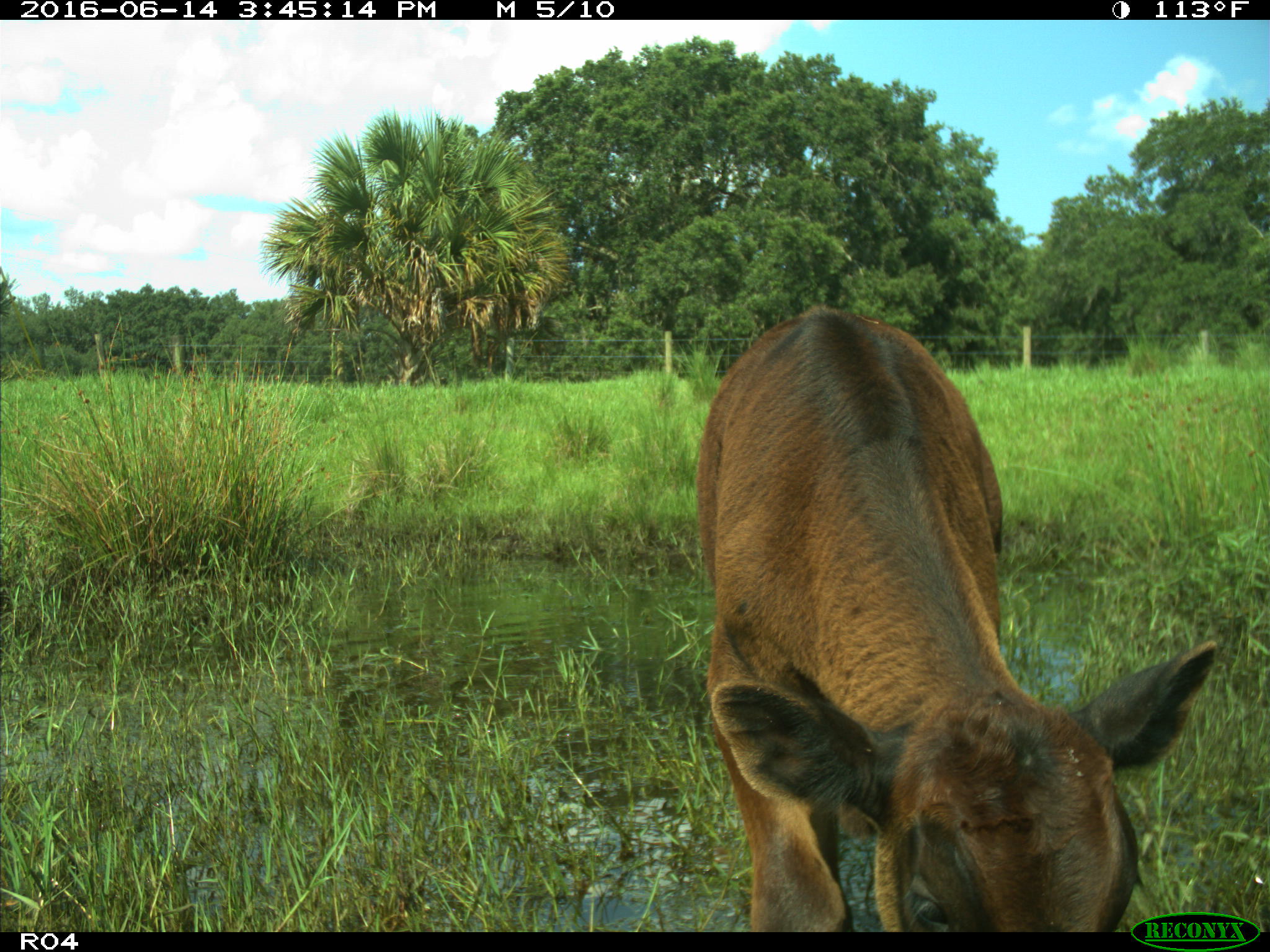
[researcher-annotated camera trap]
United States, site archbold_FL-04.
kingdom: Animalia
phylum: Chordata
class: Mammalia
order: Artiodactyla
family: Bovidae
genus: Bos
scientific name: Bos taurus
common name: domestic cow